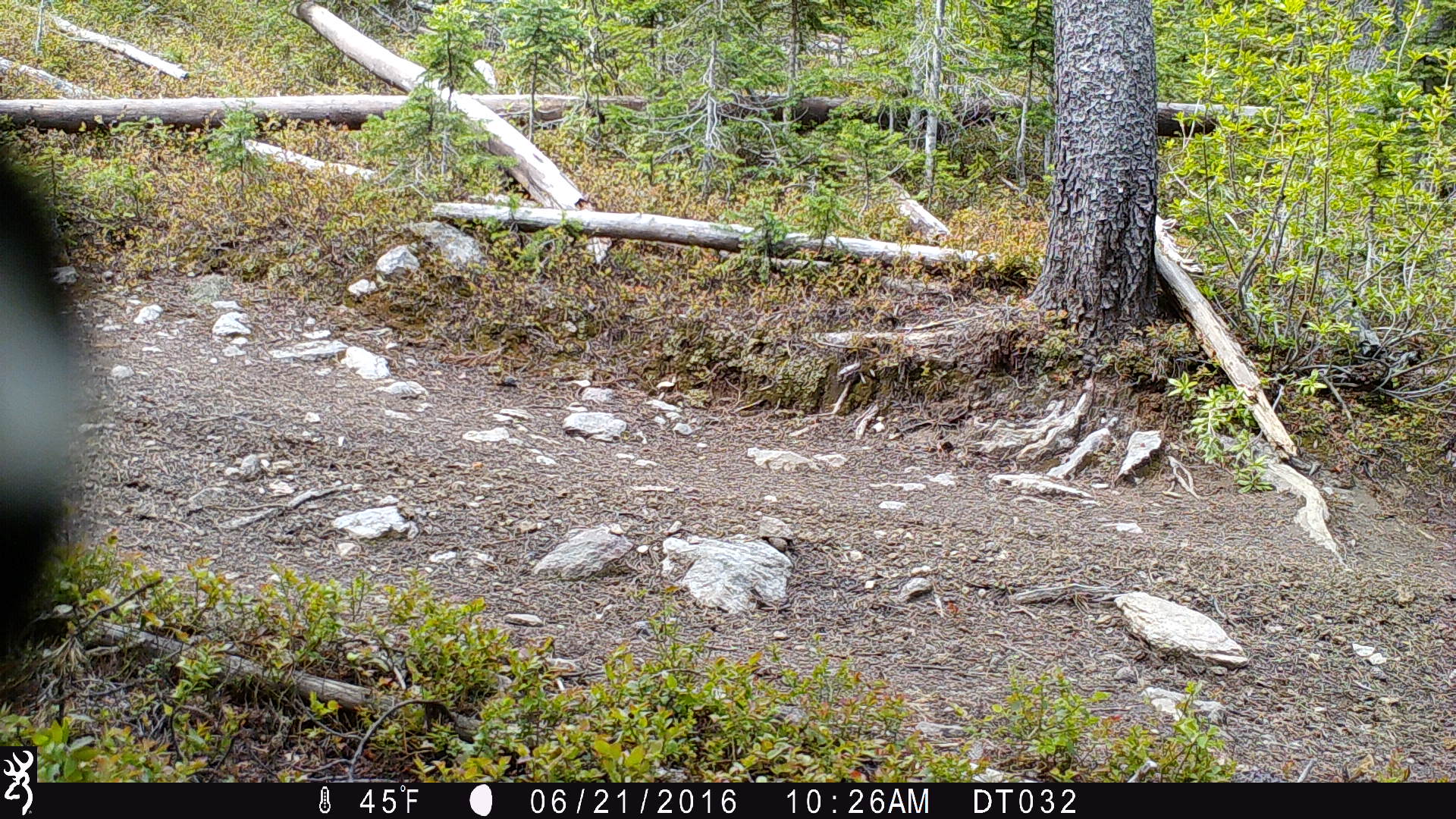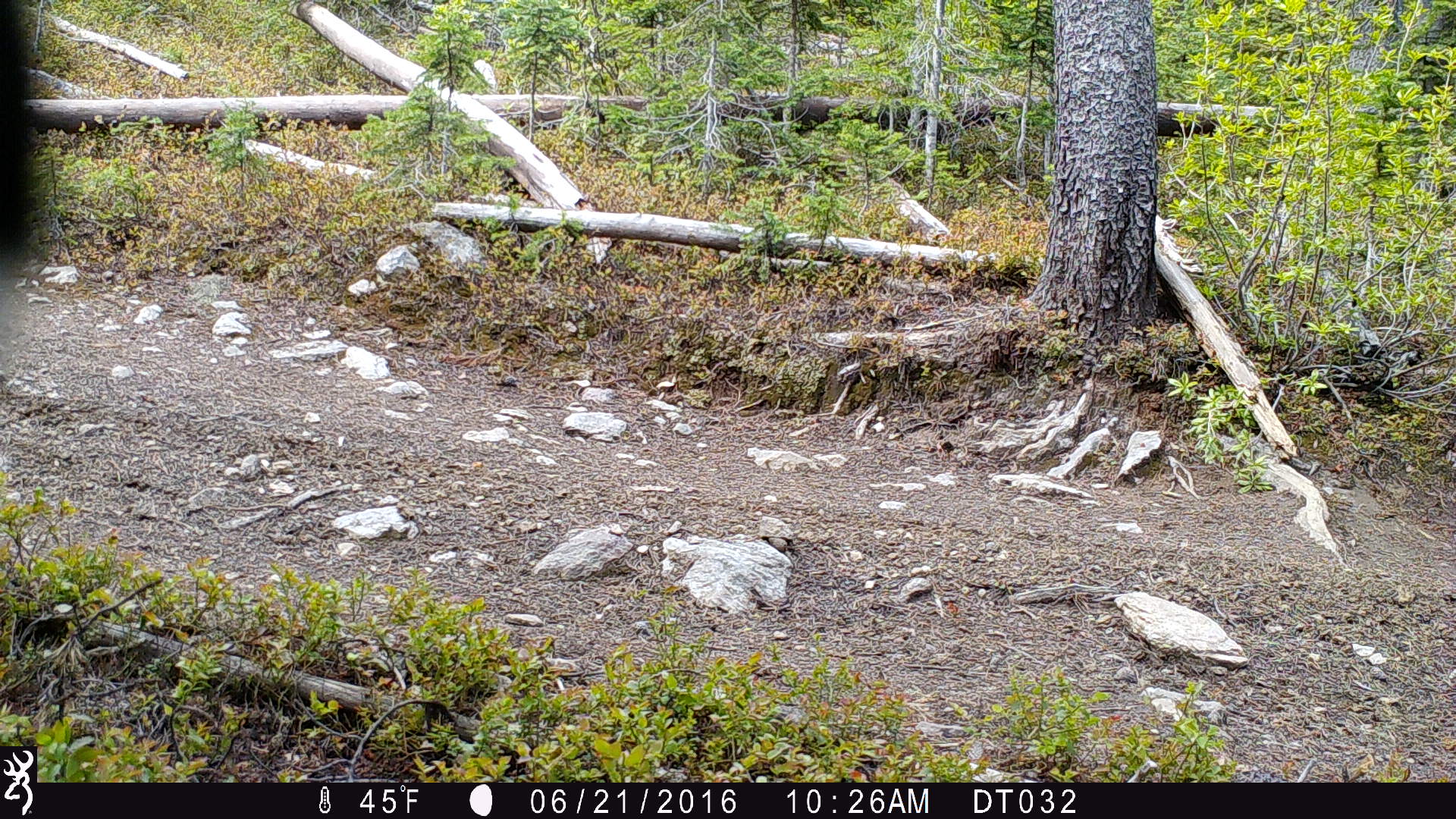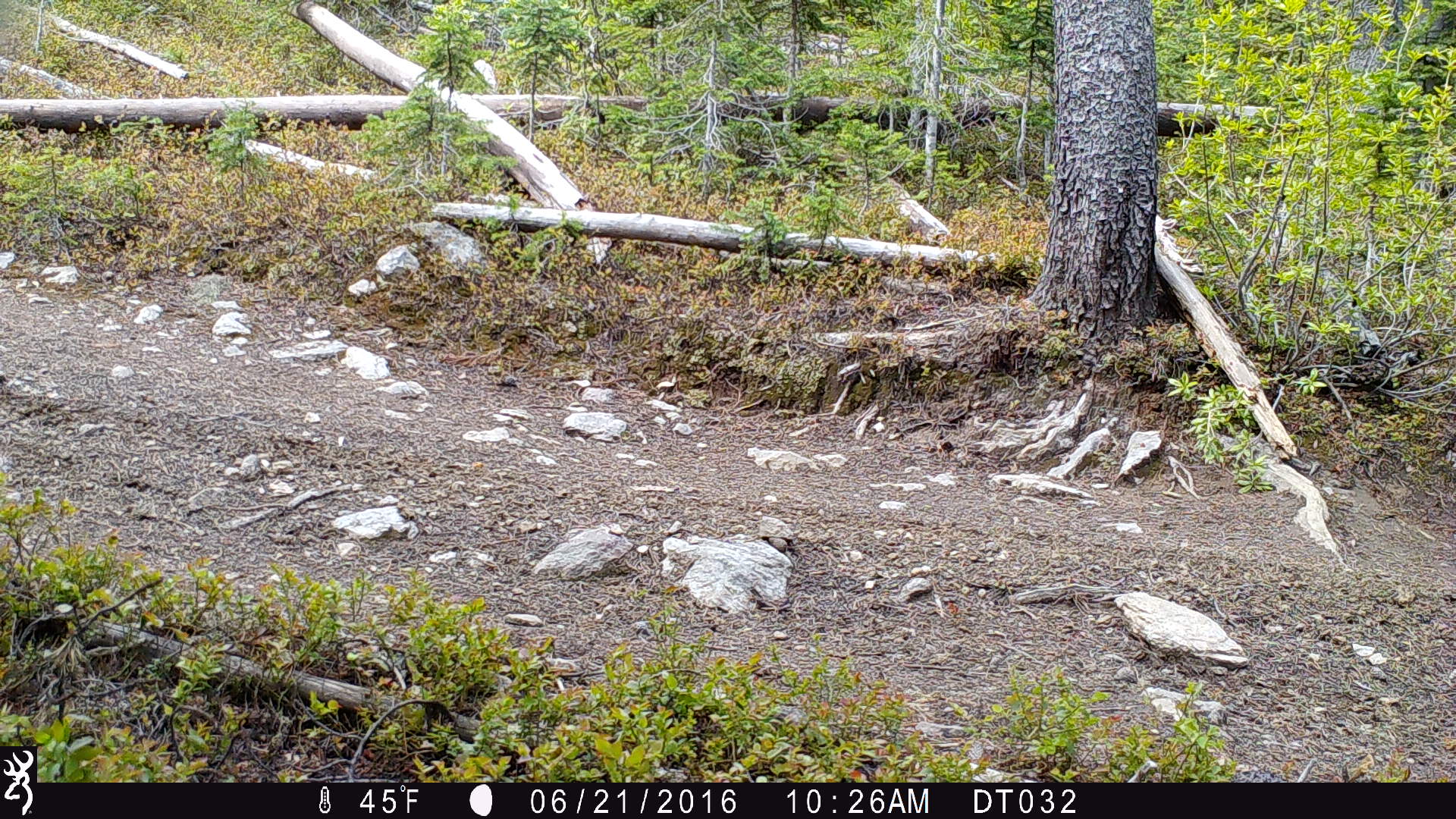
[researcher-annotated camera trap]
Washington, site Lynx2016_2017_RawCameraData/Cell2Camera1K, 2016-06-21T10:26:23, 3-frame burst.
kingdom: Animalia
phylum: Chordata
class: Aves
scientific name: Aves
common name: birds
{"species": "Aves (birds)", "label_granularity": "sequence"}